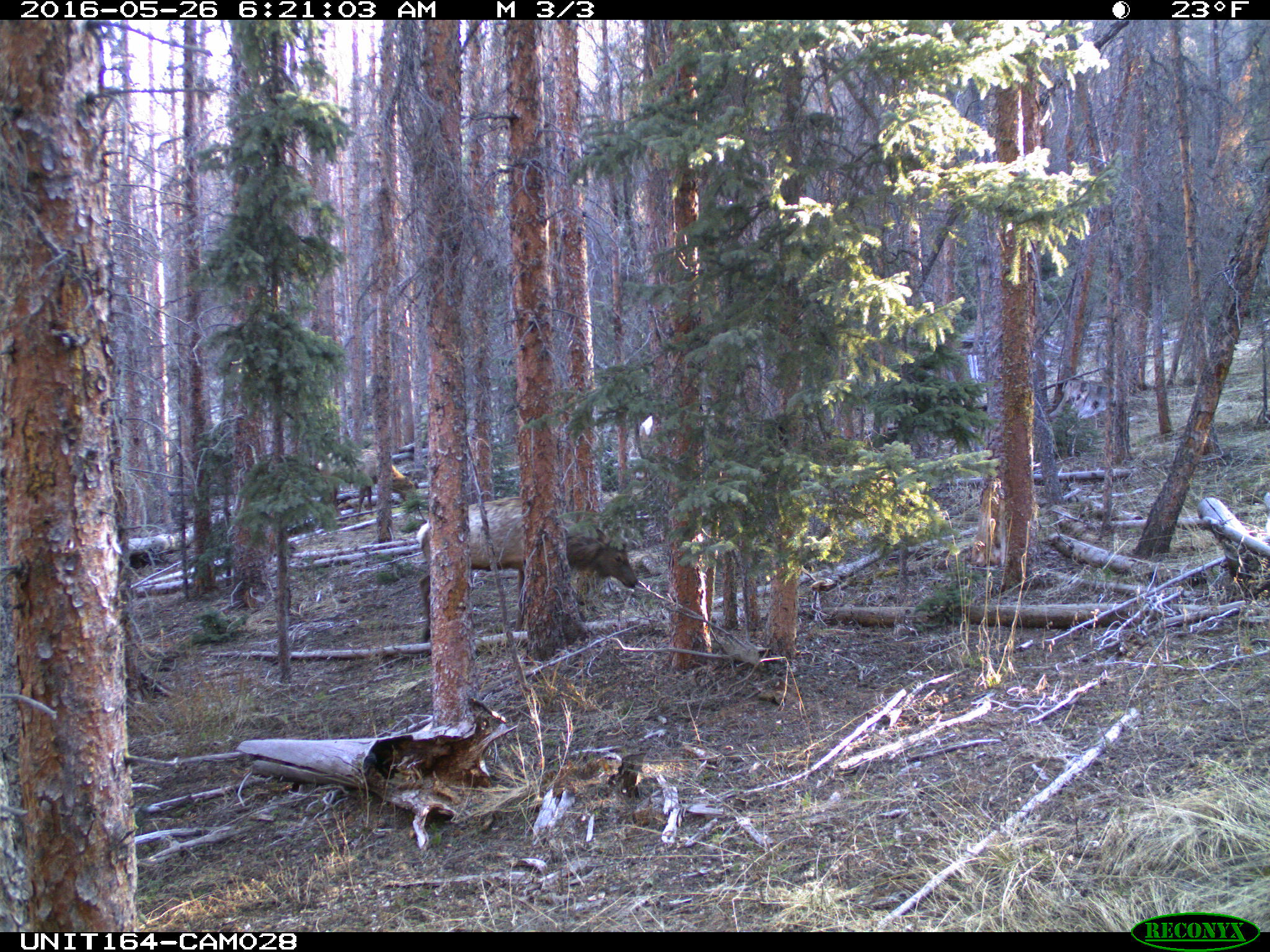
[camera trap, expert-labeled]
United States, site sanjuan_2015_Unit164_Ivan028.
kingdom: Animalia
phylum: Chordata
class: Mammalia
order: Artiodactyla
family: Cervidae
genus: Cervus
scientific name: Cervus elaphus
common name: red deer